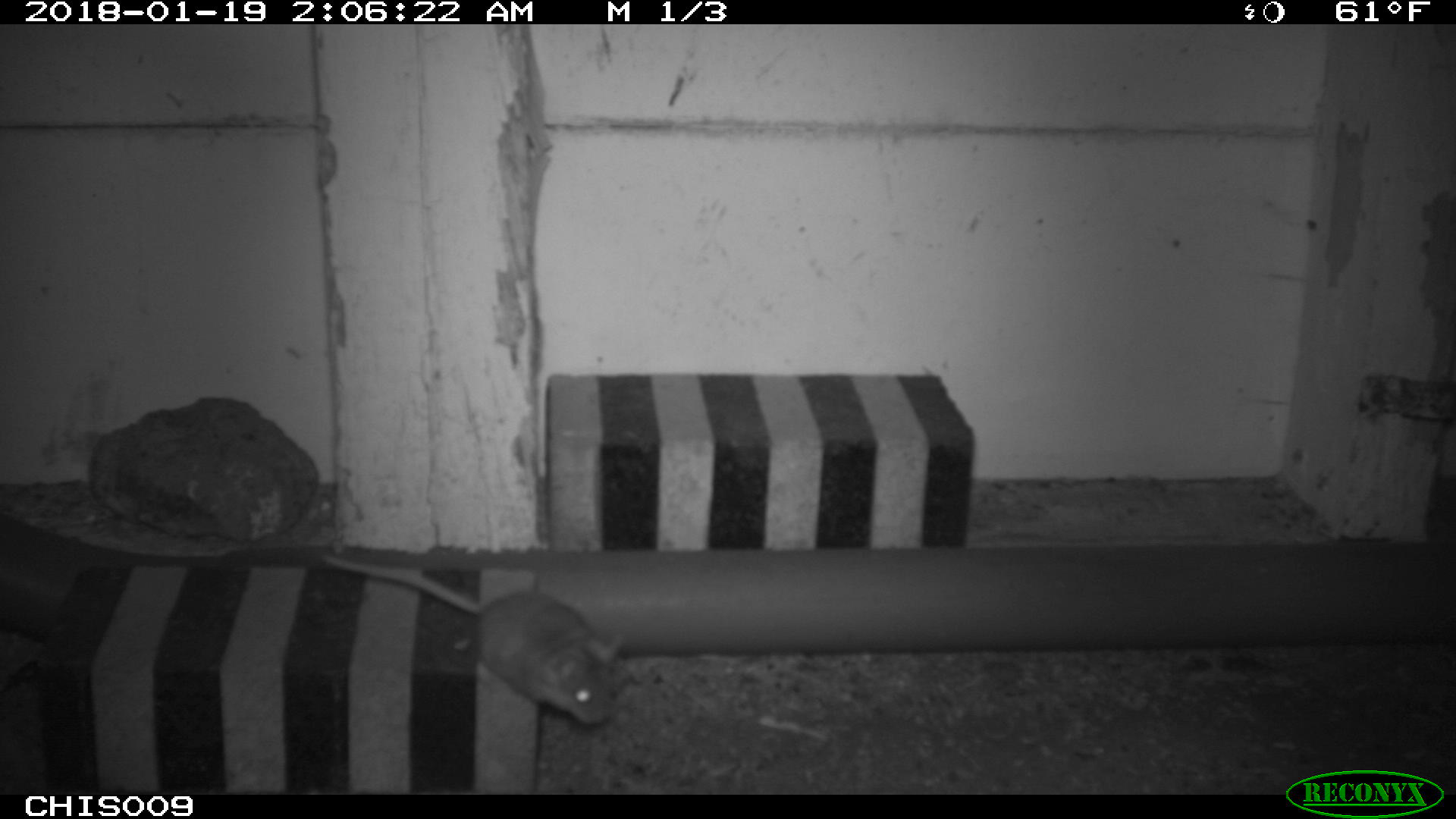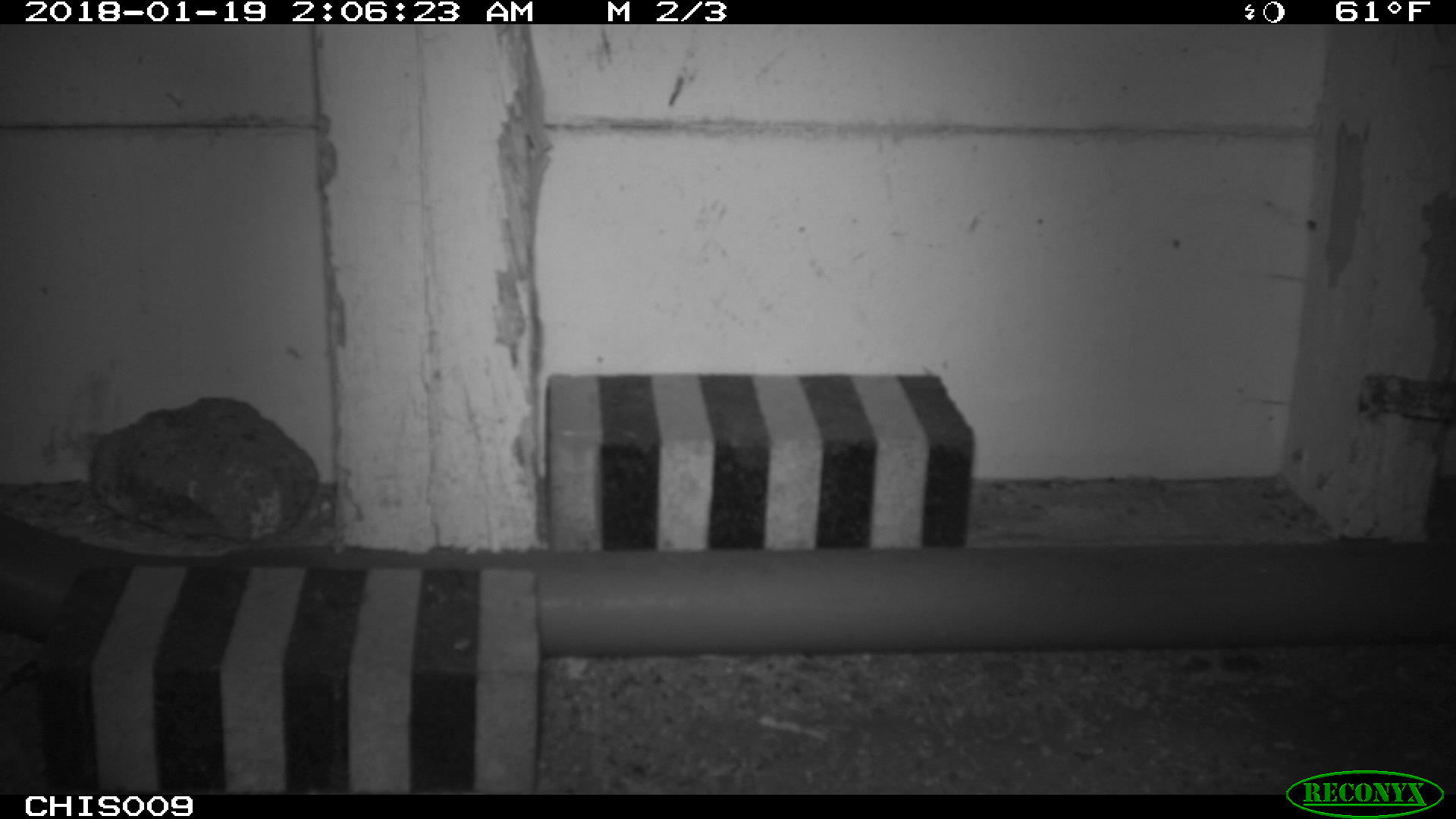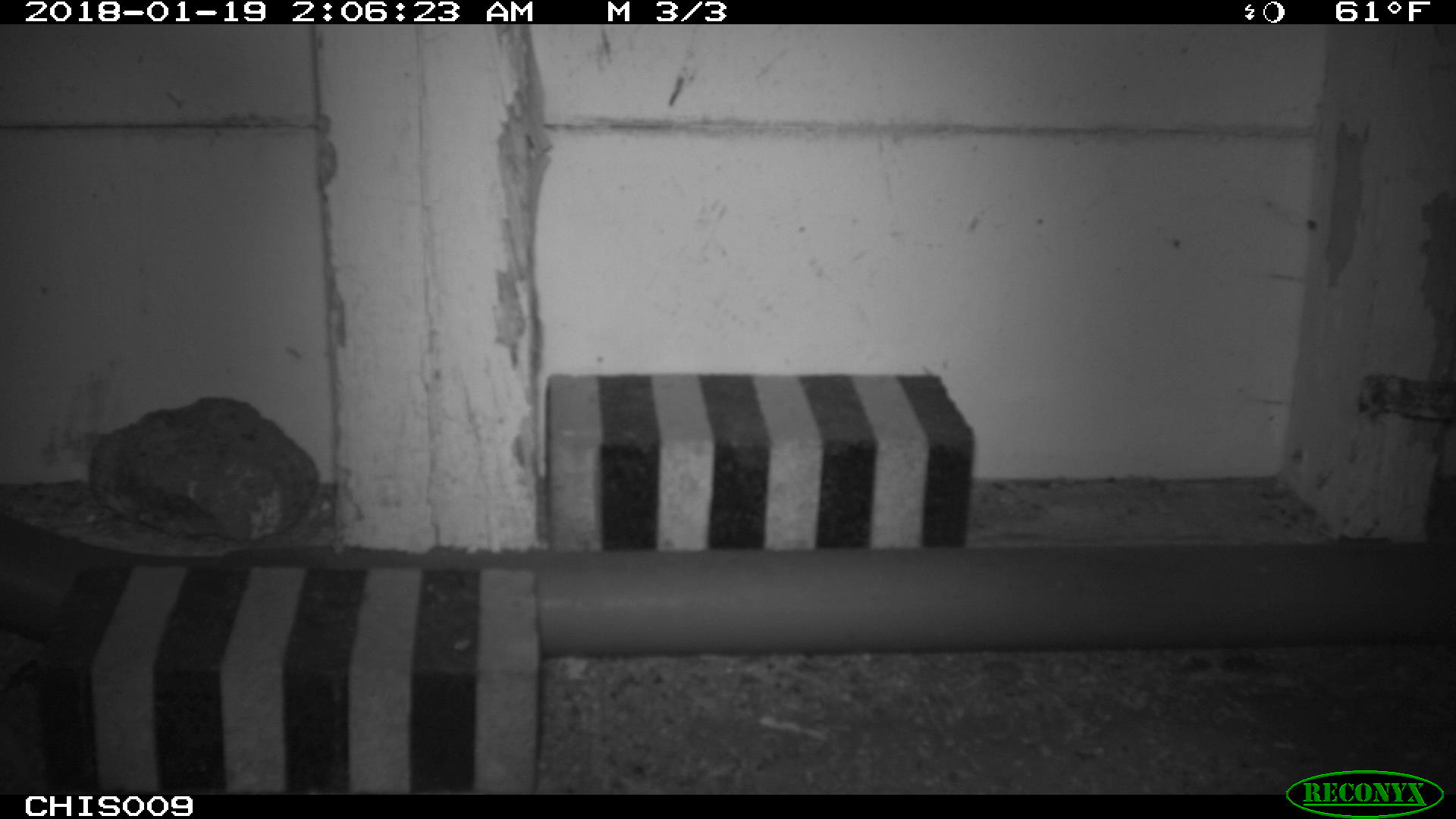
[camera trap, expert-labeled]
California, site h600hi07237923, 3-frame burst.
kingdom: Animalia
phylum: Chordata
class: Mammalia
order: Rodentia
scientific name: Rodentia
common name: rodent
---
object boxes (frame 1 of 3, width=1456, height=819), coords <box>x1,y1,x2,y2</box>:
rodent: <box>317,547,626,727</box>